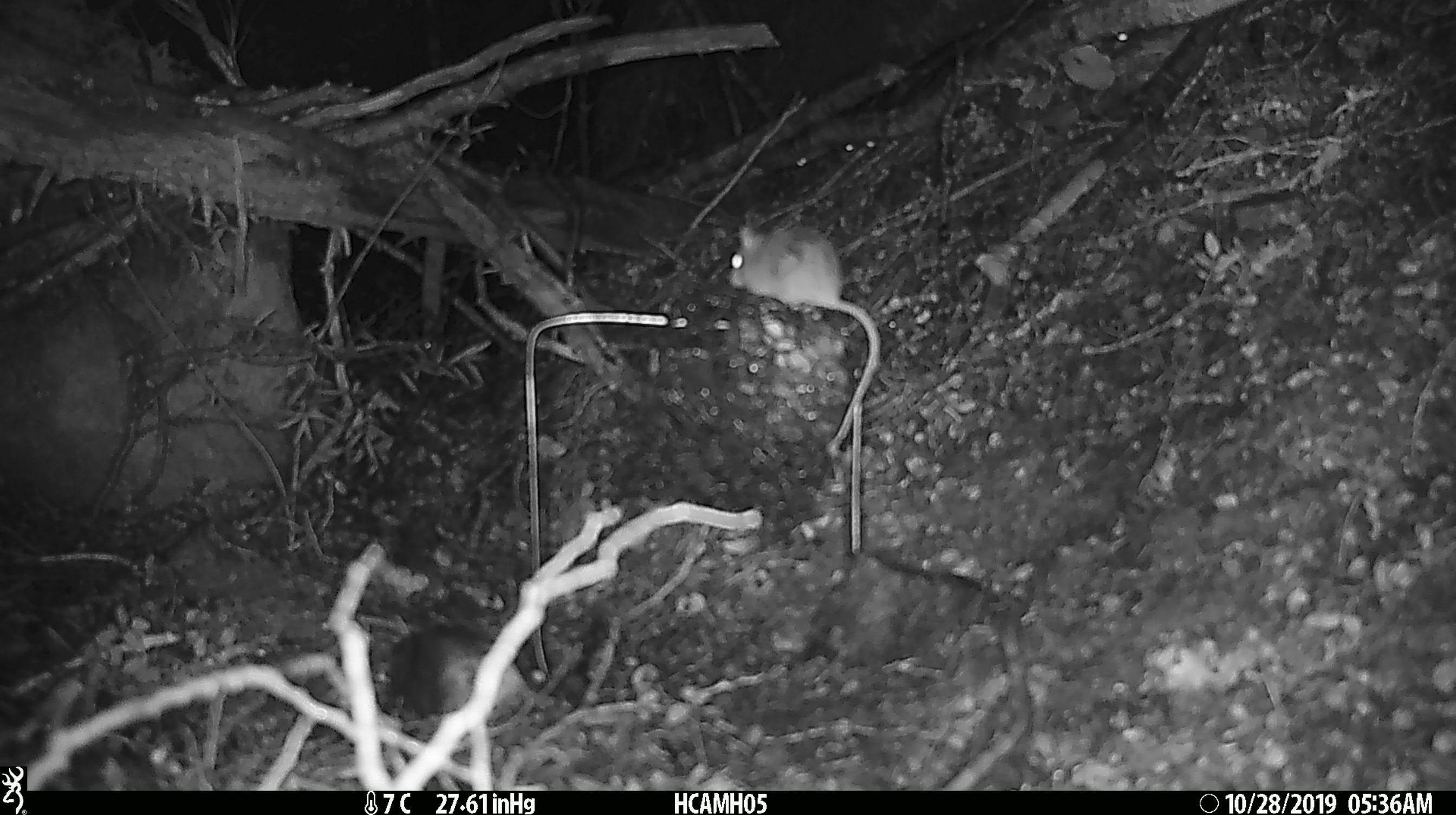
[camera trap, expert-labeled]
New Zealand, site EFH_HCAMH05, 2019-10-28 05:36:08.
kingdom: Animalia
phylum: Chordata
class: Mammalia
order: Rodentia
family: Muridae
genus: Mus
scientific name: Mus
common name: mouse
Mouse (Mus).